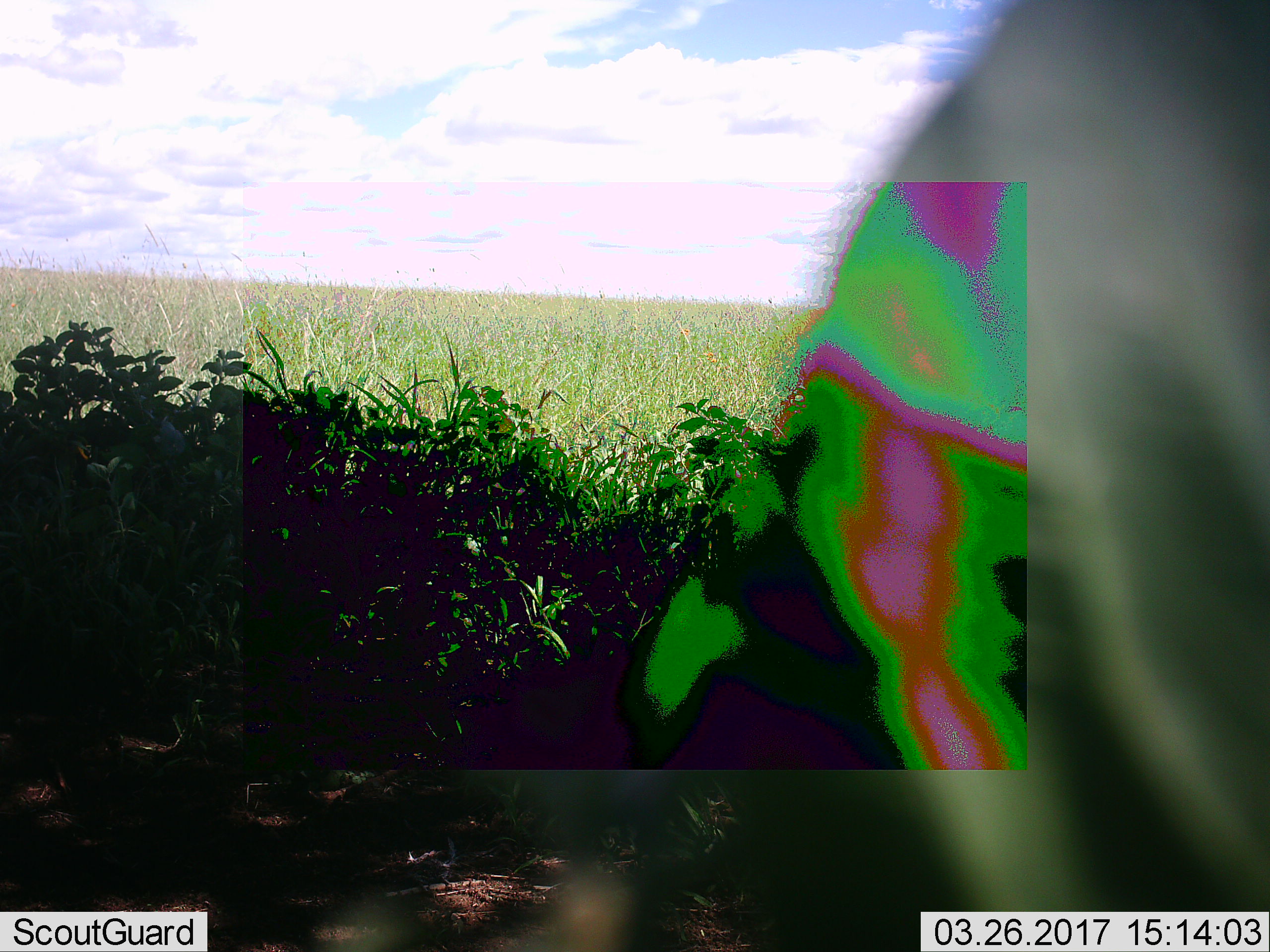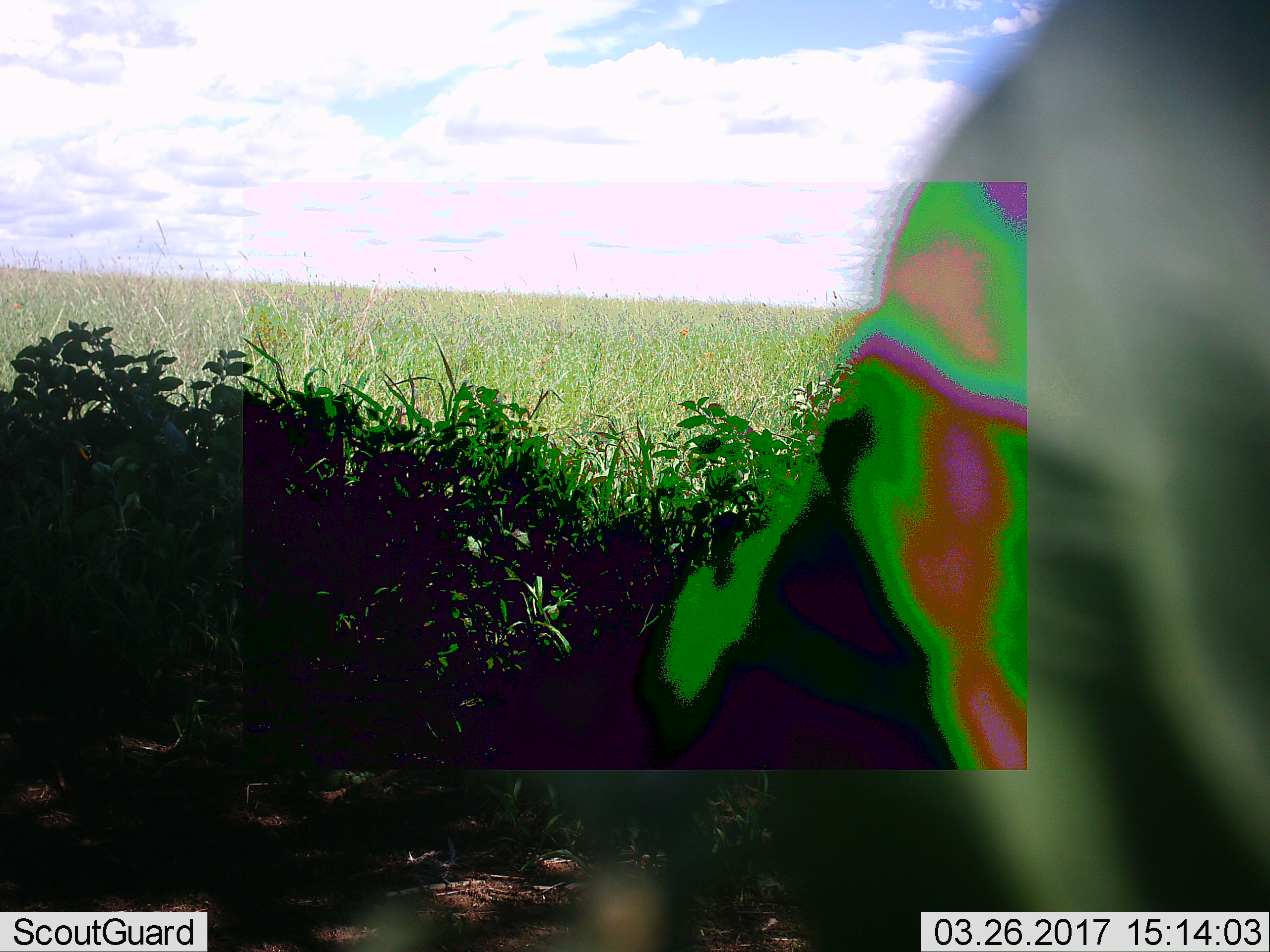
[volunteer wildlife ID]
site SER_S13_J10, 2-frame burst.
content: unidentified animal